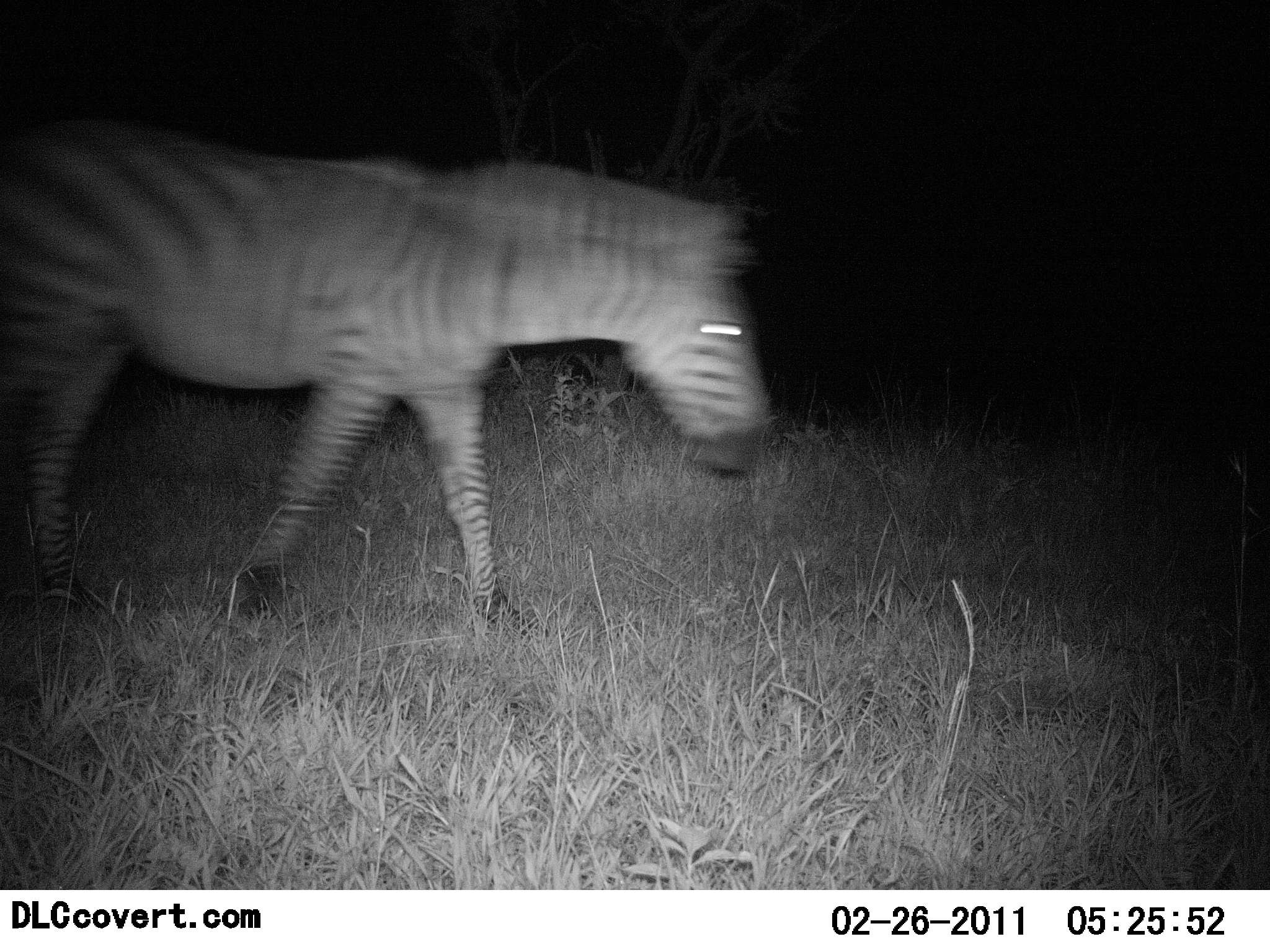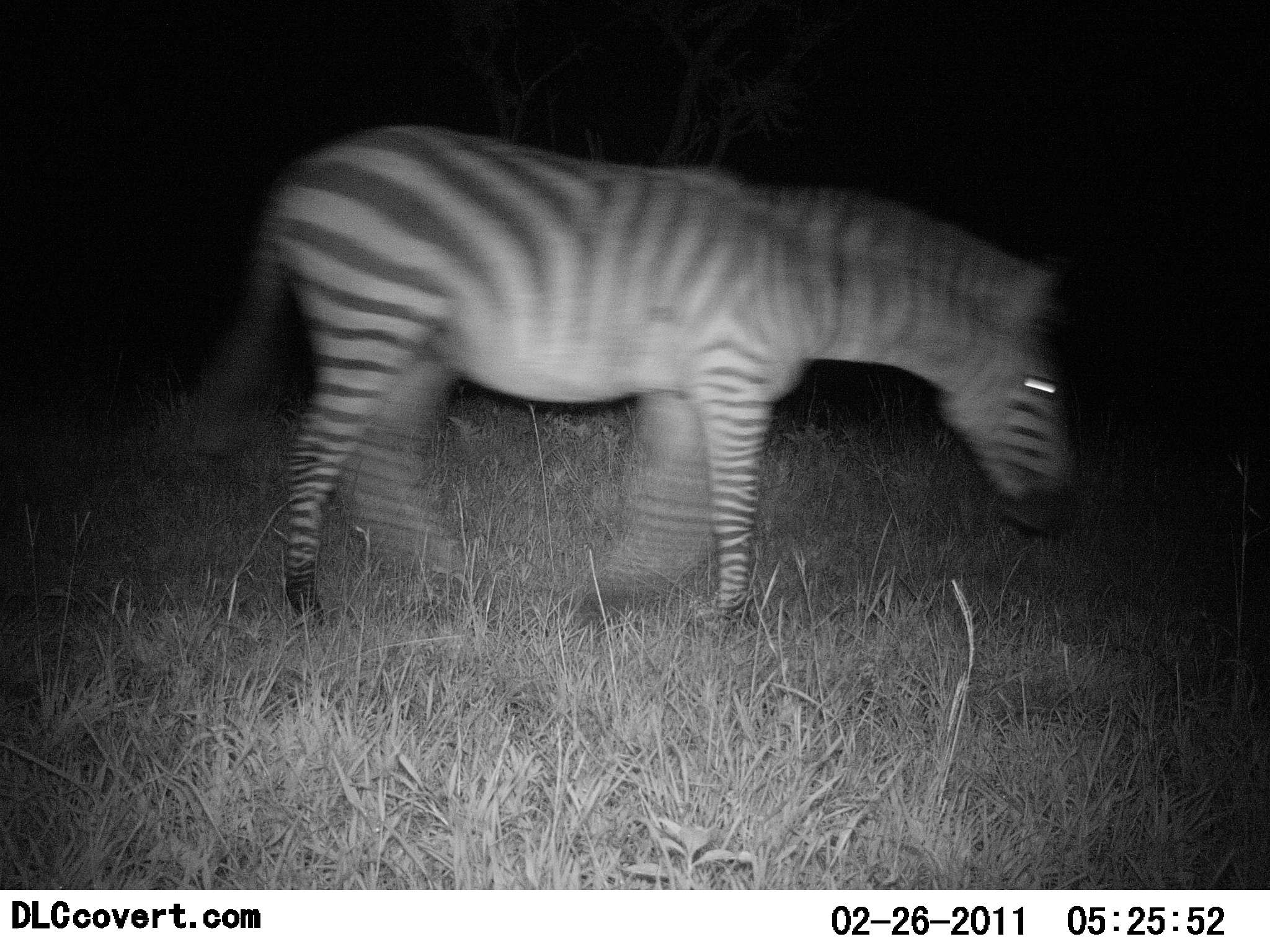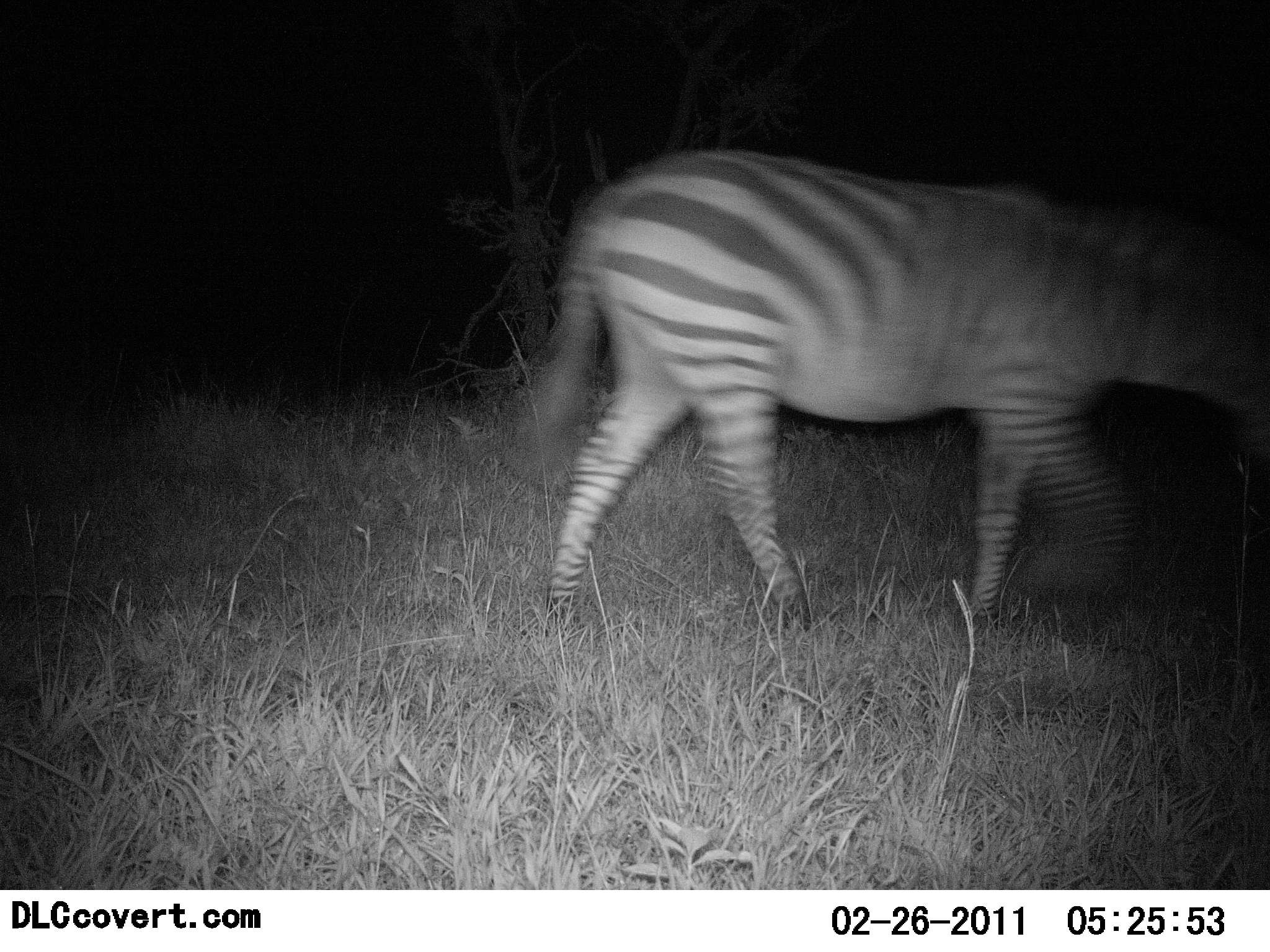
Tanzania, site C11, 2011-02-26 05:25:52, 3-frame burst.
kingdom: Animalia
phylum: Chordata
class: Mammalia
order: Perissodactyla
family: Equidae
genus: Equus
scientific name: Equus quagga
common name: plains zebra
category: zebra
Zebra (plains zebra) (Equus quagga), count 1. Behavior (volunteer vote fractions): standing 0%, resting 0%, moving 100%, interacting 0%. Young present (vote fraction): 0%. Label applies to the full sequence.